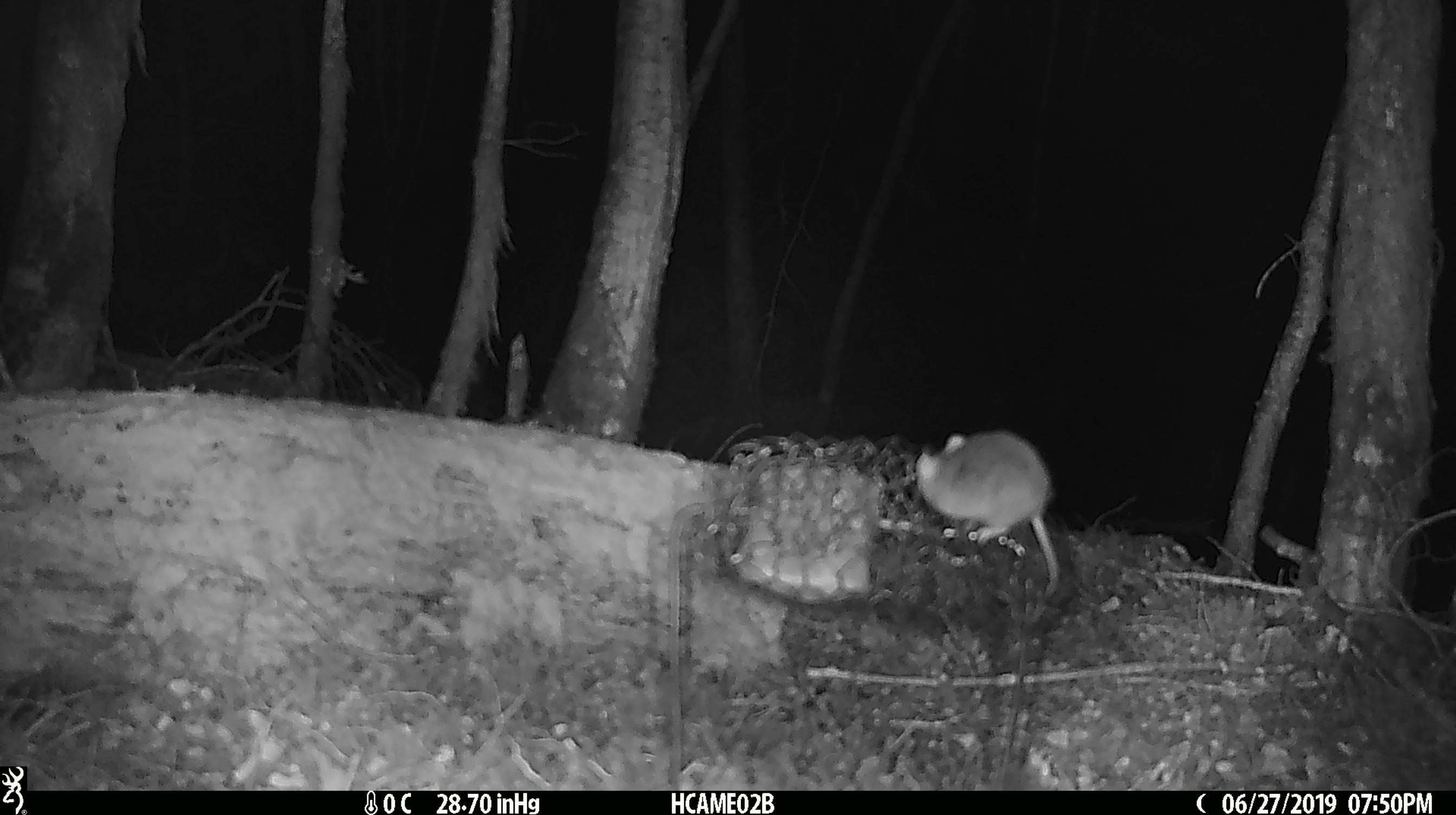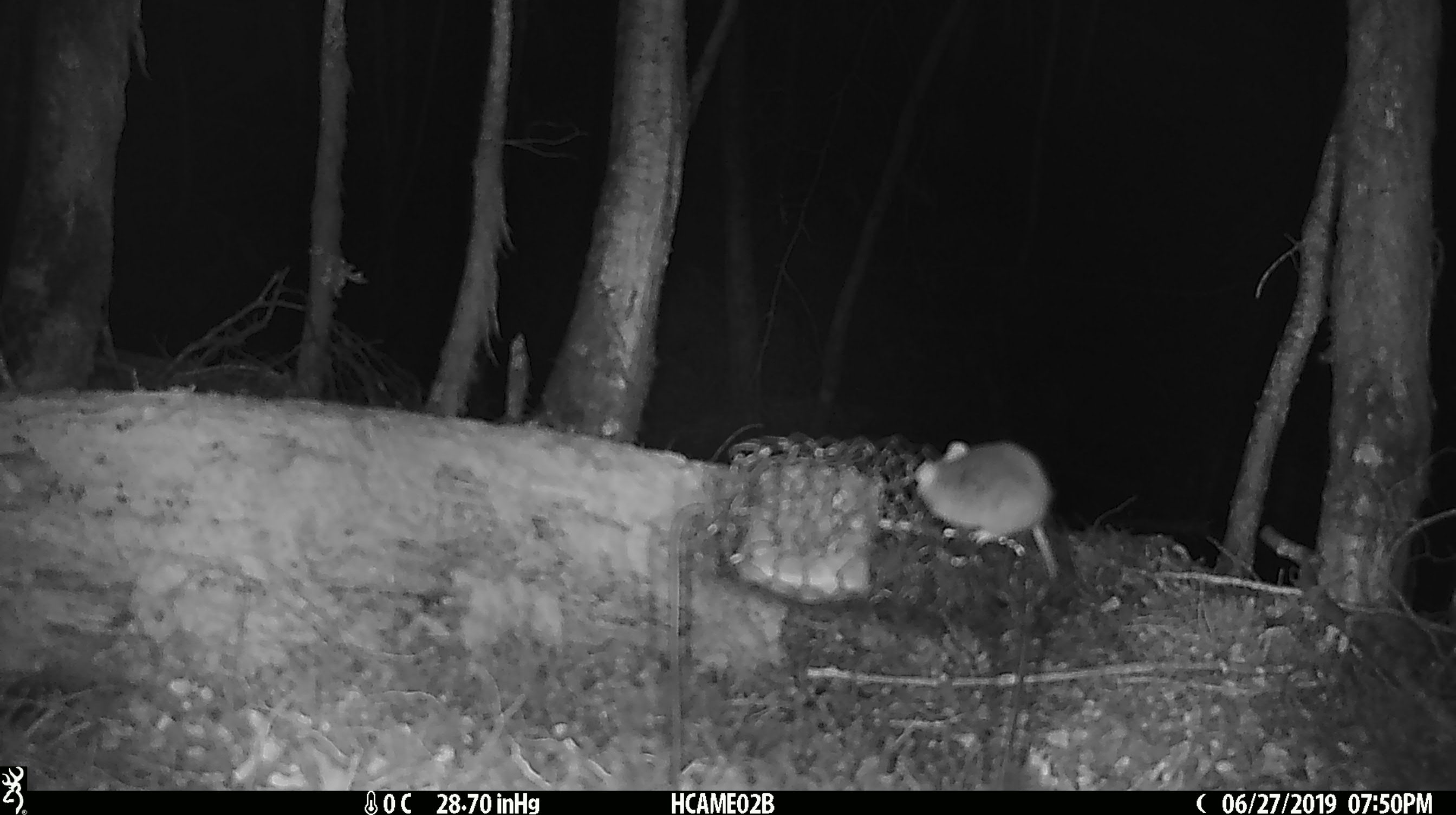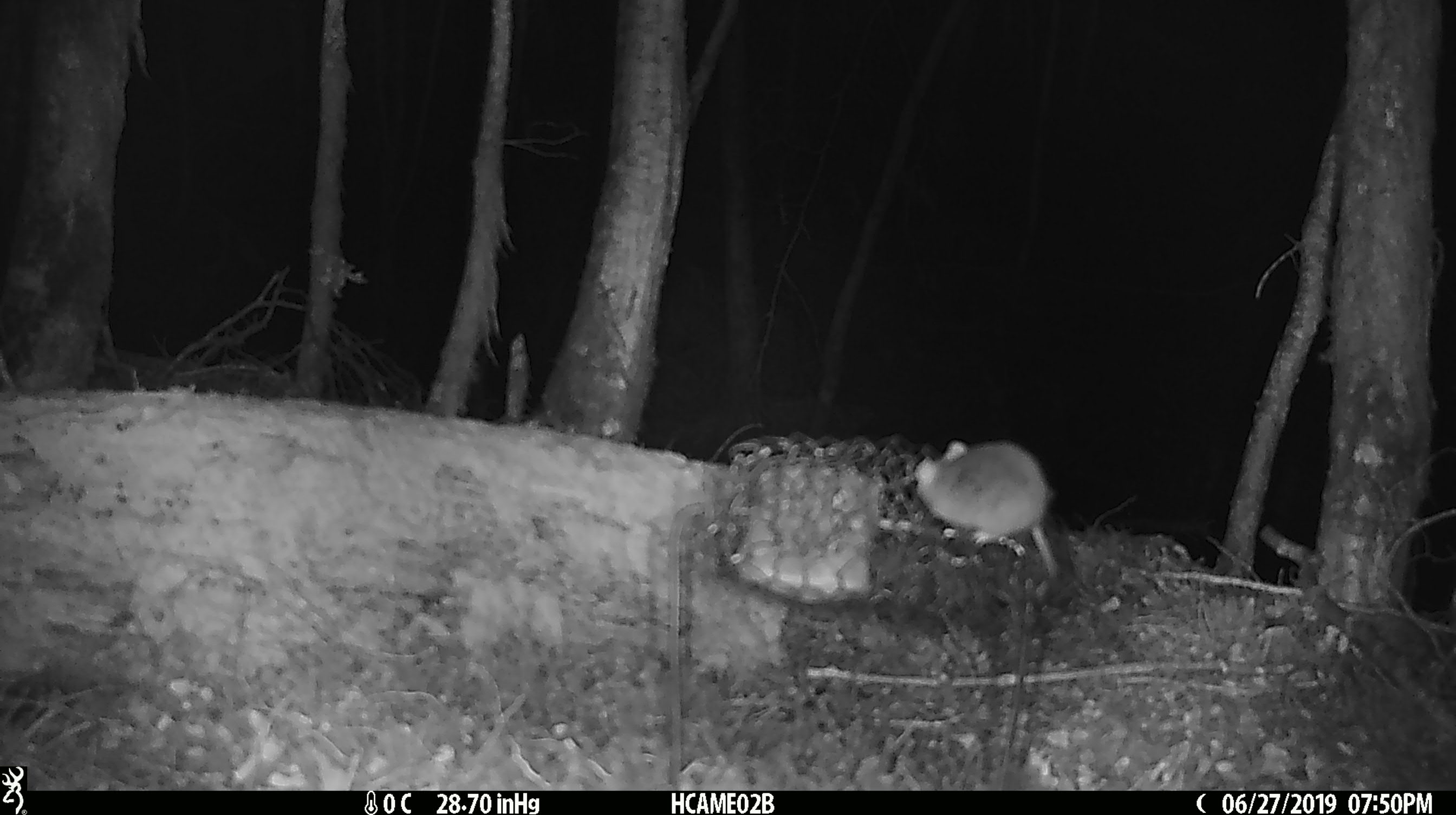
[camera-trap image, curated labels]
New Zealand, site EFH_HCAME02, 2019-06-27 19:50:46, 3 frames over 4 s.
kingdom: Animalia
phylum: Chordata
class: Mammalia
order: Rodentia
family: Muridae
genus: Mus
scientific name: Mus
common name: mouse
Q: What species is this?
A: Mouse (Mus).